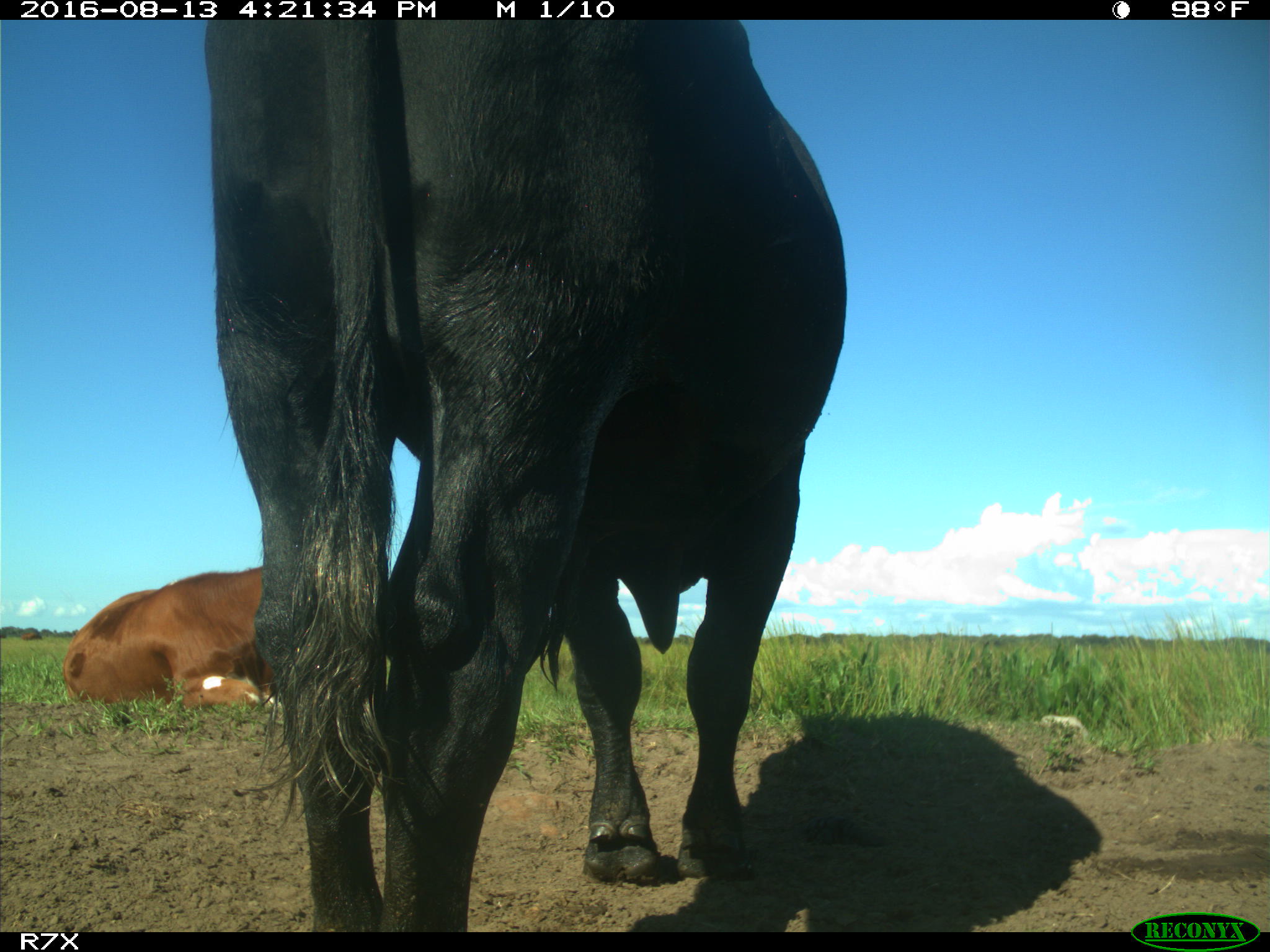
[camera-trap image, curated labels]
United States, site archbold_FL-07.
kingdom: Animalia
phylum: Chordata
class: Mammalia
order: Artiodactyla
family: Bovidae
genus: Bos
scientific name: Bos taurus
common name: domestic cow